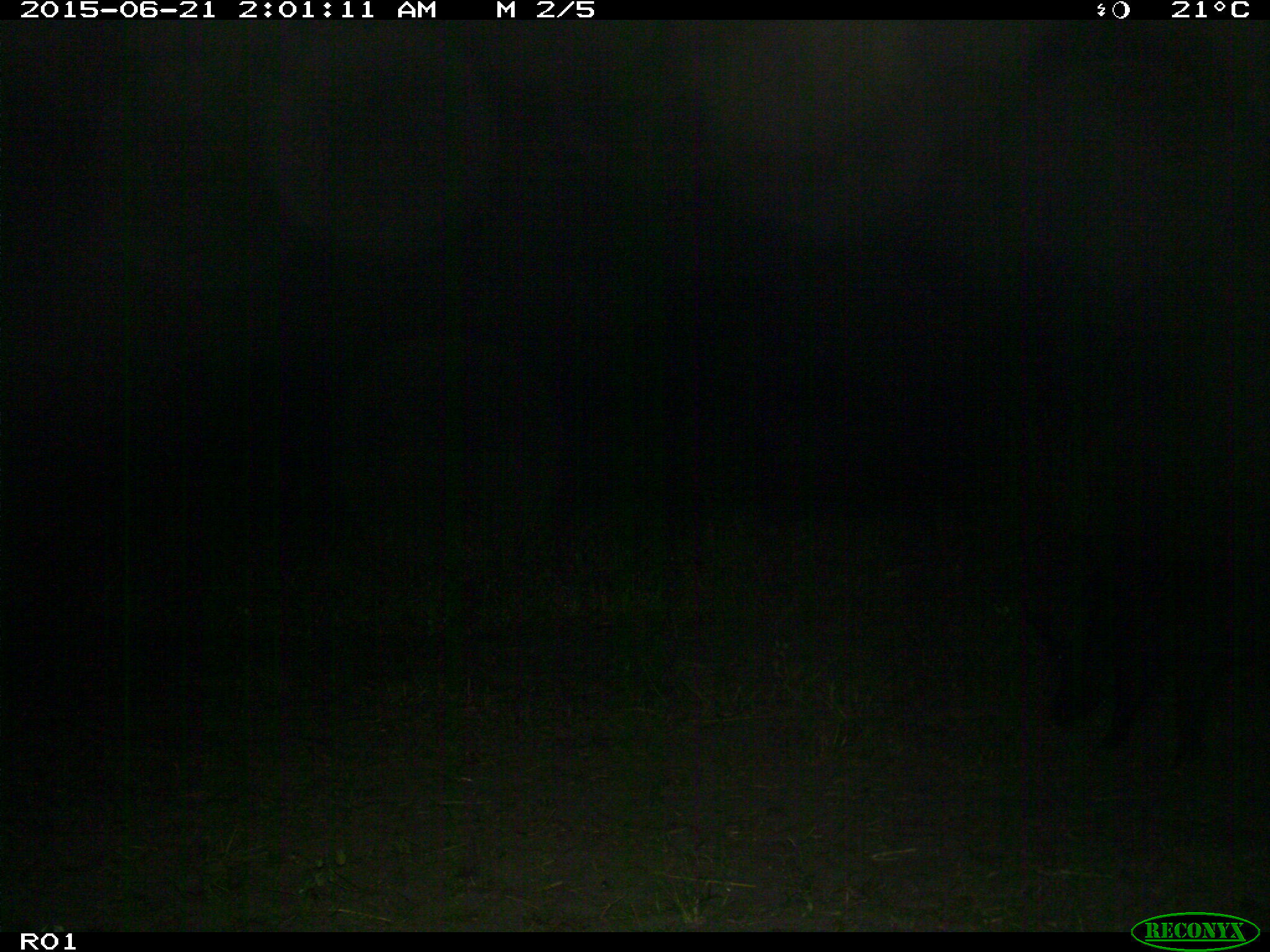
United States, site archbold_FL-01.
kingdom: Animalia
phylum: Chordata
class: Mammalia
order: Artiodactyla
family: Suidae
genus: Sus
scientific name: Sus scrofa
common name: wild boar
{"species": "Sus scrofa (wild boar)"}